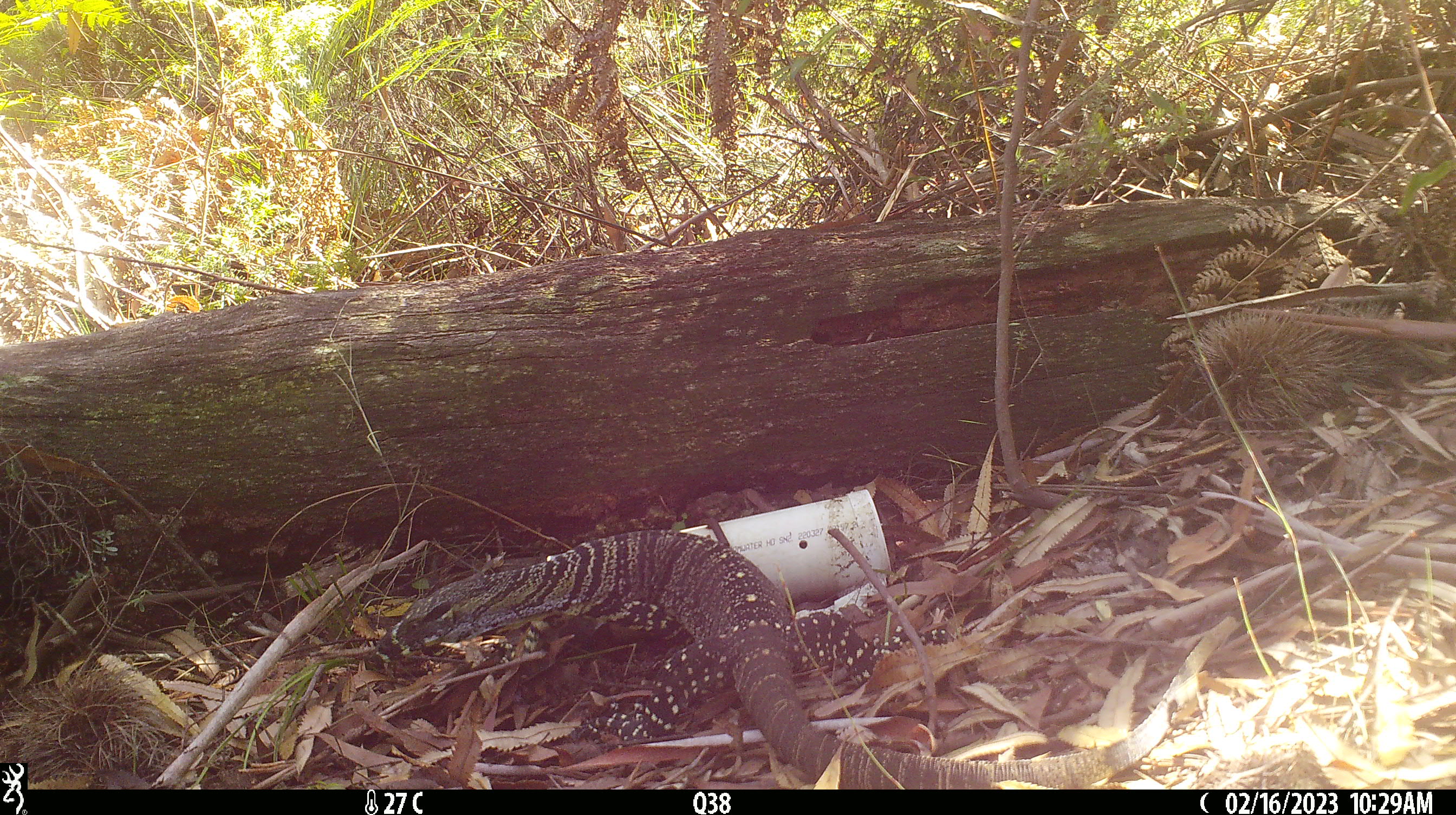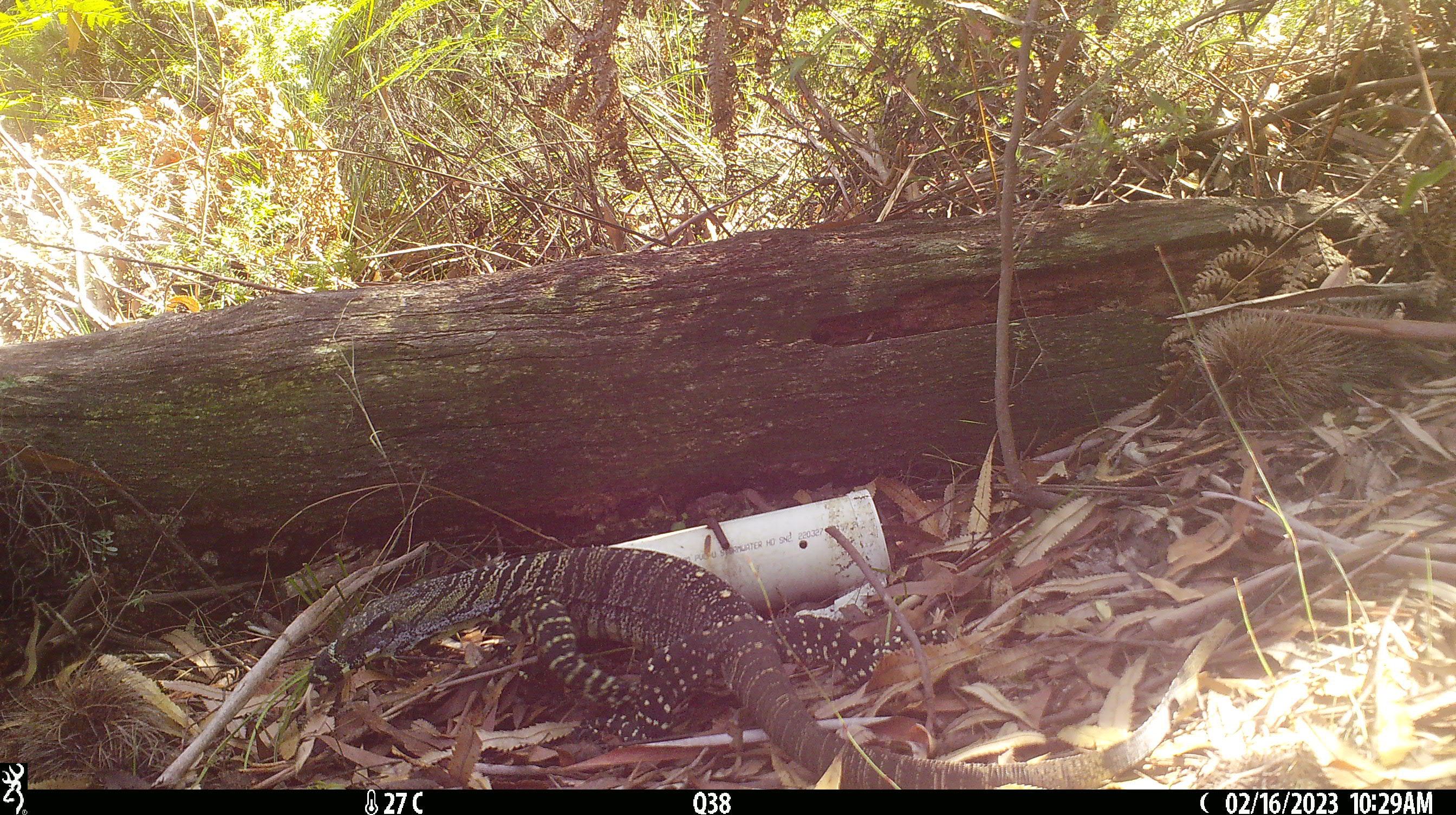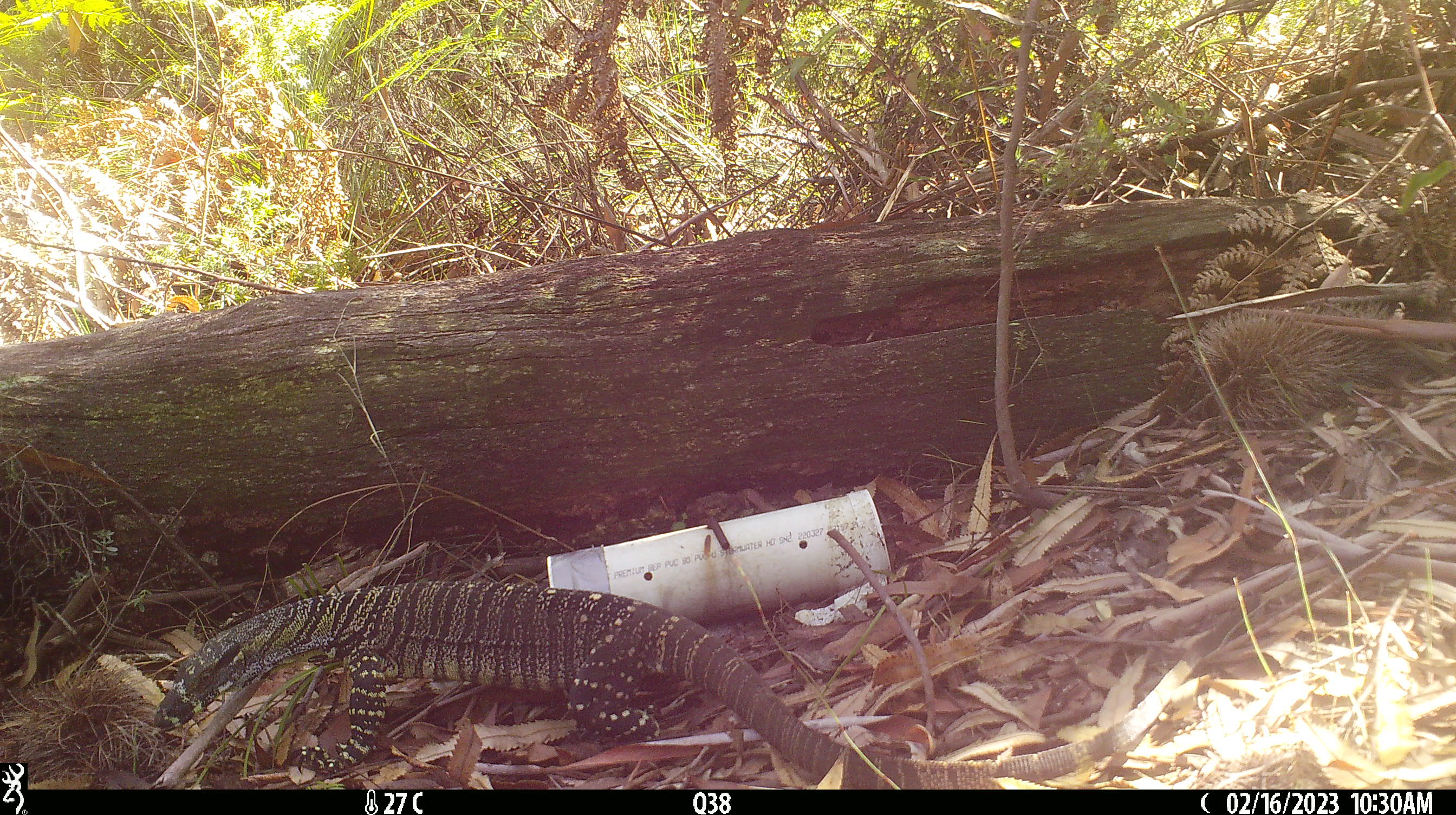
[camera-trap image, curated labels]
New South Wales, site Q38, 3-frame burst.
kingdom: Animalia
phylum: Chordata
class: Reptilia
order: Squamata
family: Varanidae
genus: Varanus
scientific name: Varanus varius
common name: lace monitor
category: goanna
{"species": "goanna (lace monitor) (Varanus varius)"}